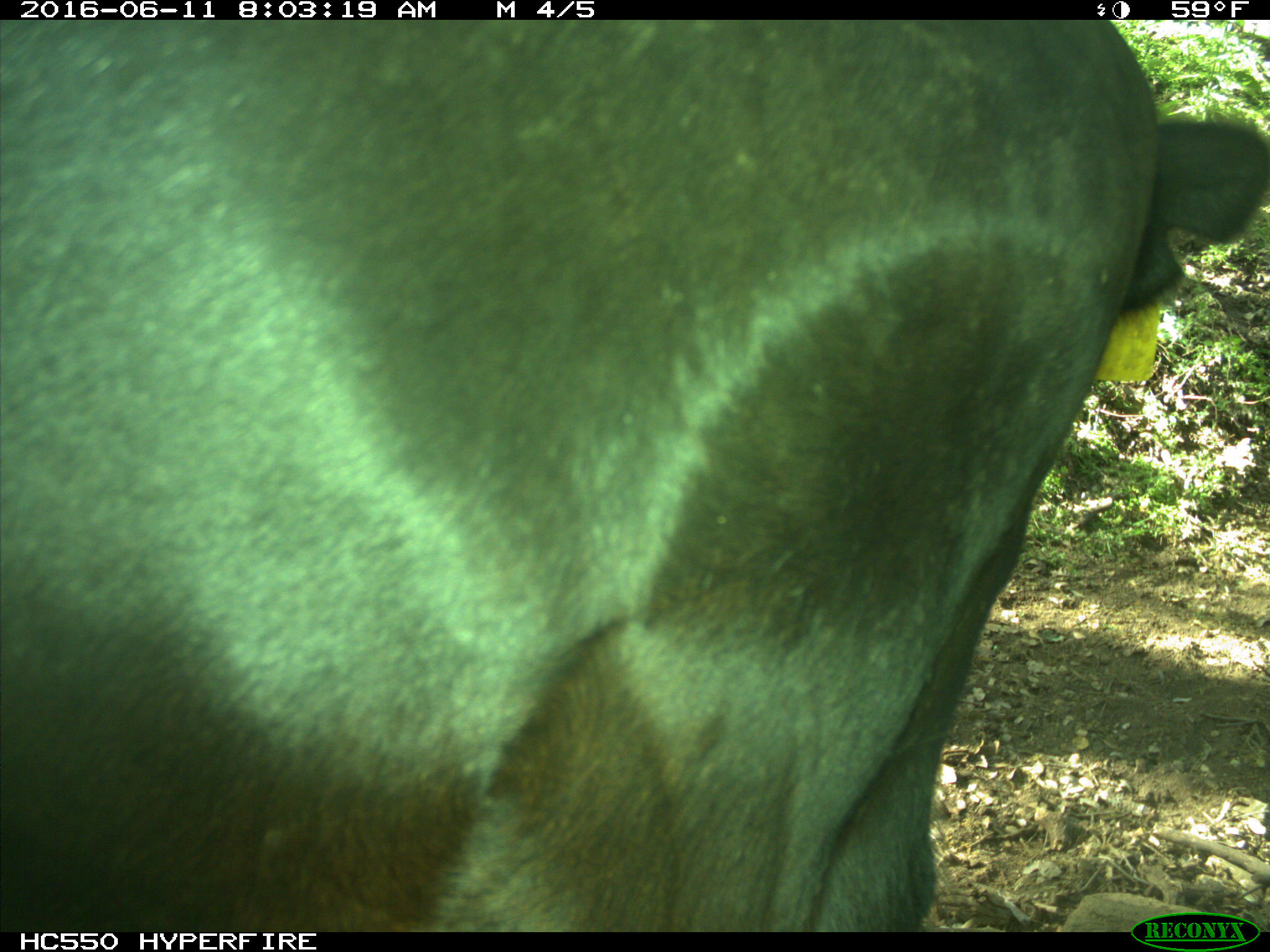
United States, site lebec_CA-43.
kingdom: Animalia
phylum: Chordata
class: Mammalia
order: Artiodactyla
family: Bovidae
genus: Bos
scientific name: Bos taurus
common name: domestic cow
Bos taurus (domestic cow).